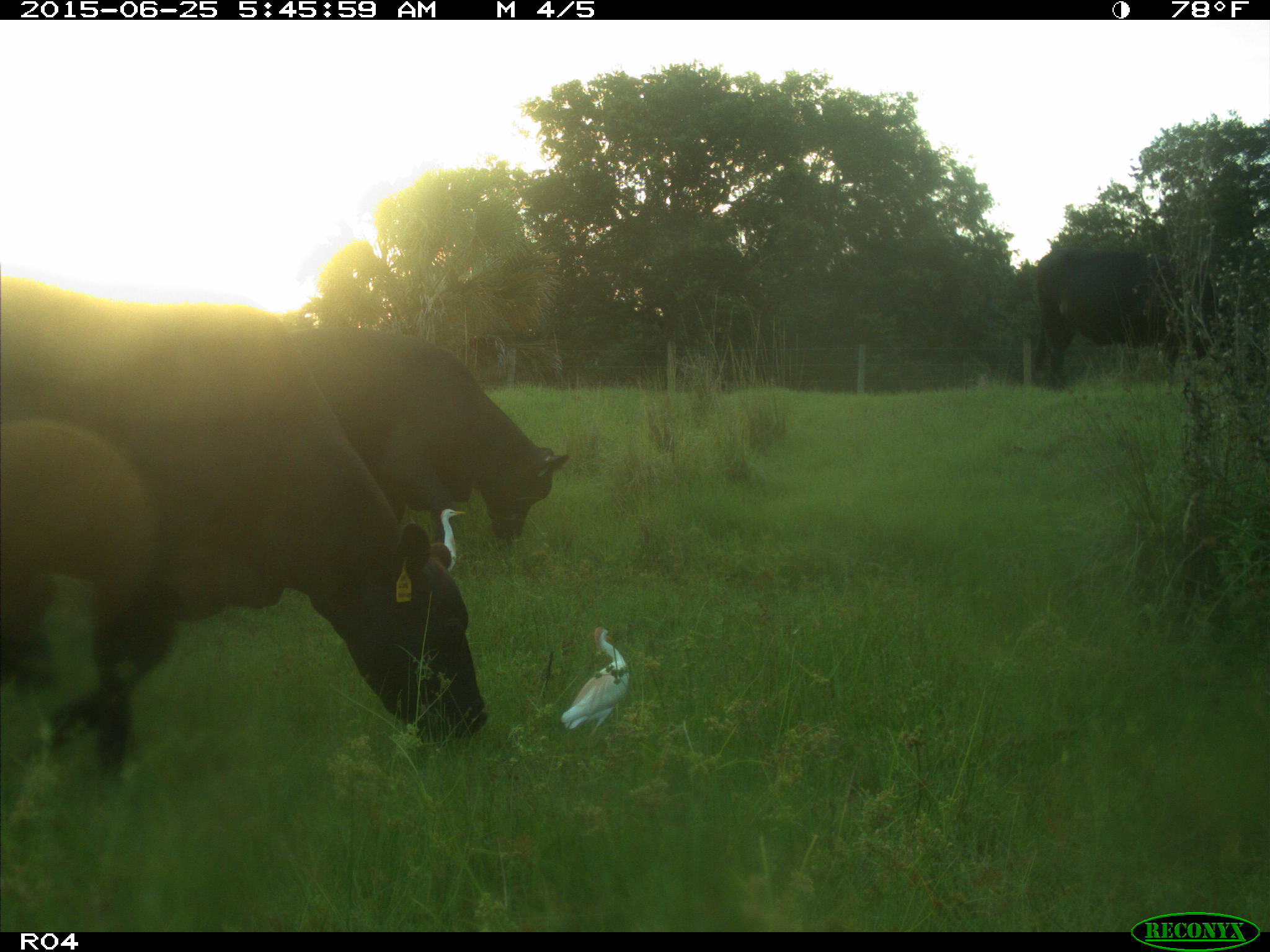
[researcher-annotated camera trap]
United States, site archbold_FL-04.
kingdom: Animalia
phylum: Chordata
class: Mammalia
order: Artiodactyla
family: Bovidae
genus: Bos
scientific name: Bos taurus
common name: domestic cow